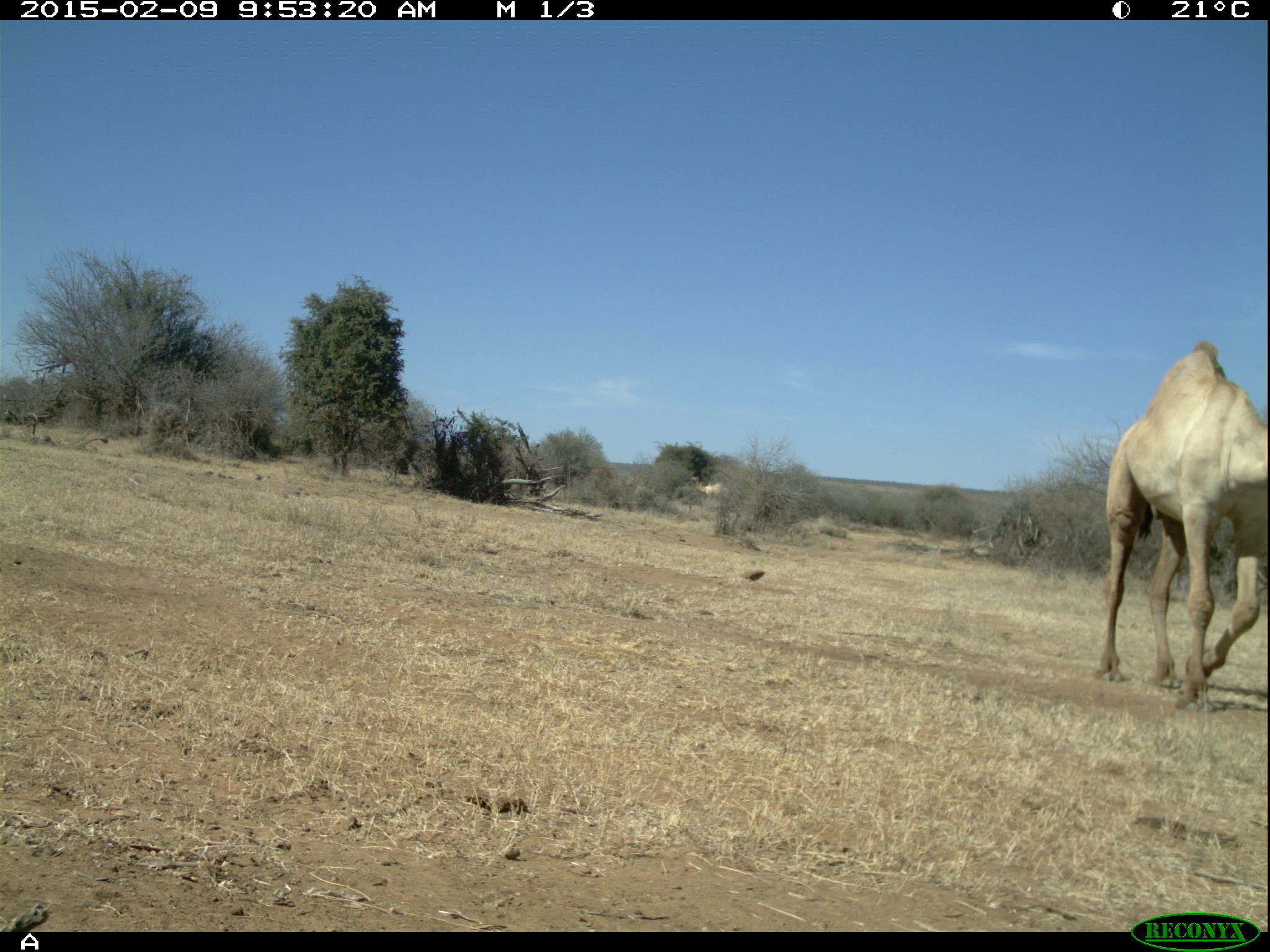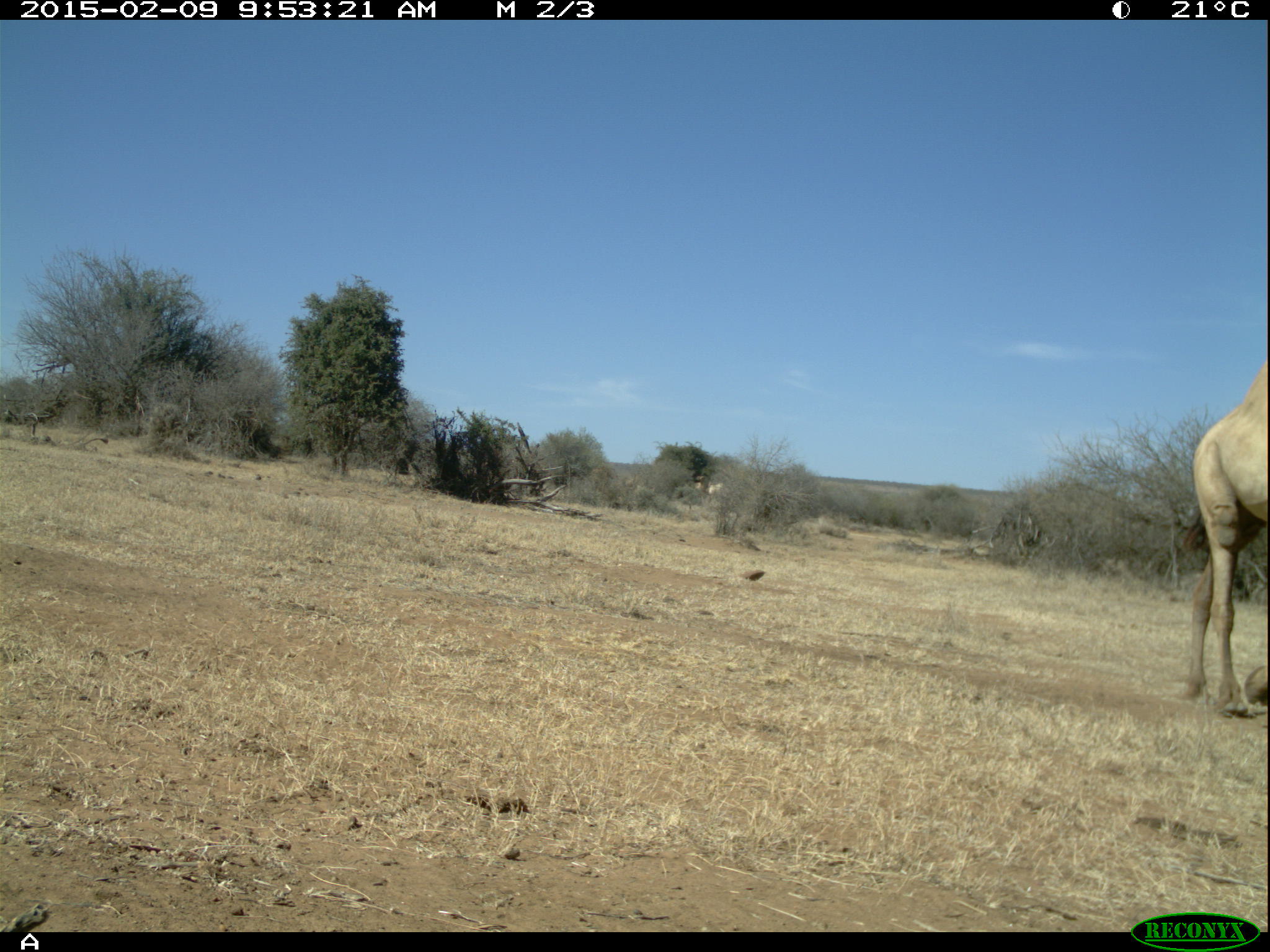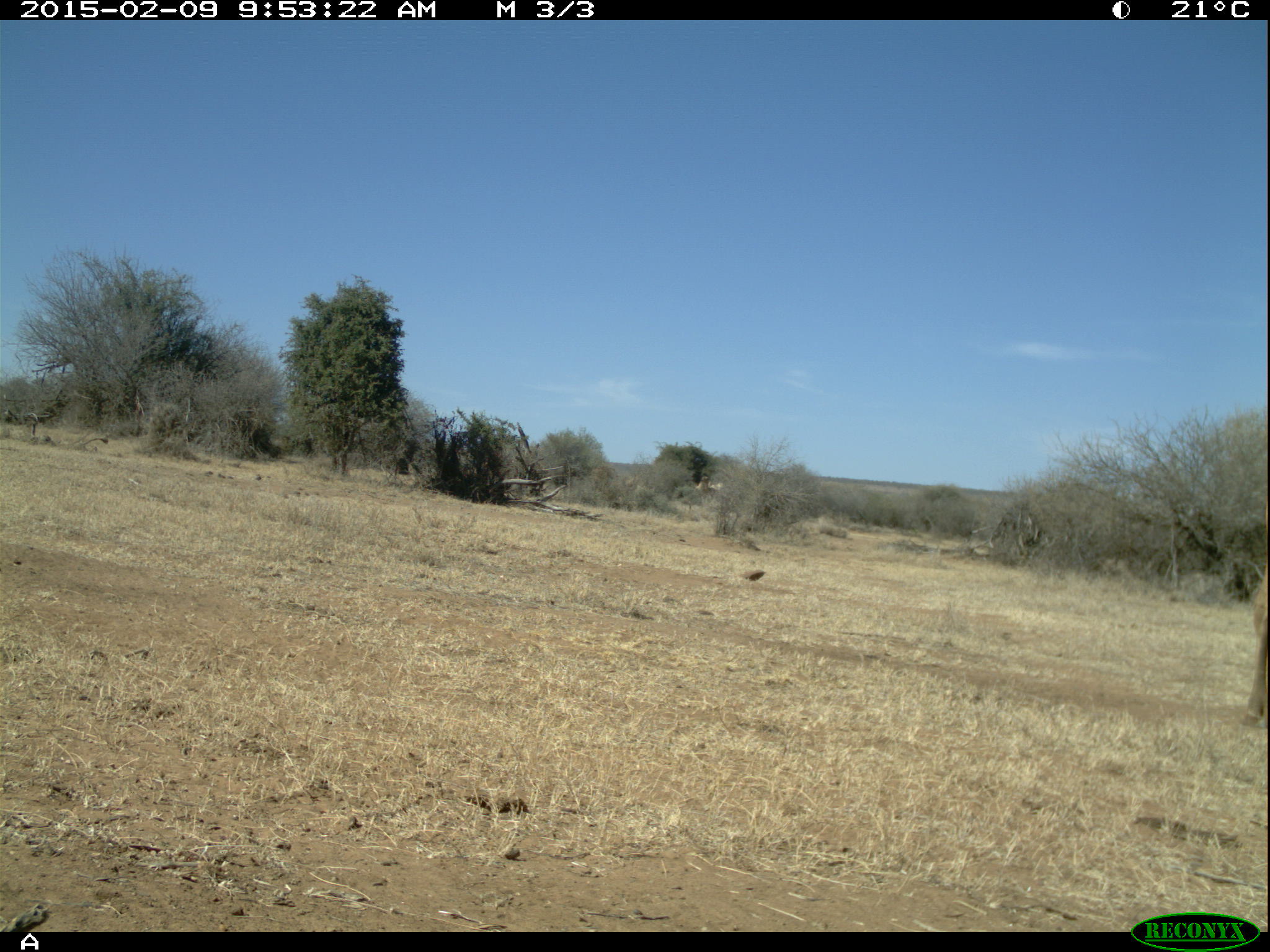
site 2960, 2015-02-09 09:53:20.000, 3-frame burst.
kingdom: Animalia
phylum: Chordata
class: Mammalia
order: Artiodactyla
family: Camelidae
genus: Camelus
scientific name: Camelus dromedarius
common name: dromedary camel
Camelus dromedarius (dromedary camel), count 1.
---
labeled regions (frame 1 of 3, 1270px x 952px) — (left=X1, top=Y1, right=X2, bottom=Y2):
camelus dromedarius: (left=1090, top=335, right=1264, bottom=711)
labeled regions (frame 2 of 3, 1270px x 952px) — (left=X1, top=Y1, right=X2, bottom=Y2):
camelus dromedarius: (left=1181, top=363, right=1269, bottom=717)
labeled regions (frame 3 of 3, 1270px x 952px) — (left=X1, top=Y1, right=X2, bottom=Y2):
camelus dromedarius: (left=1243, top=498, right=1267, bottom=731)